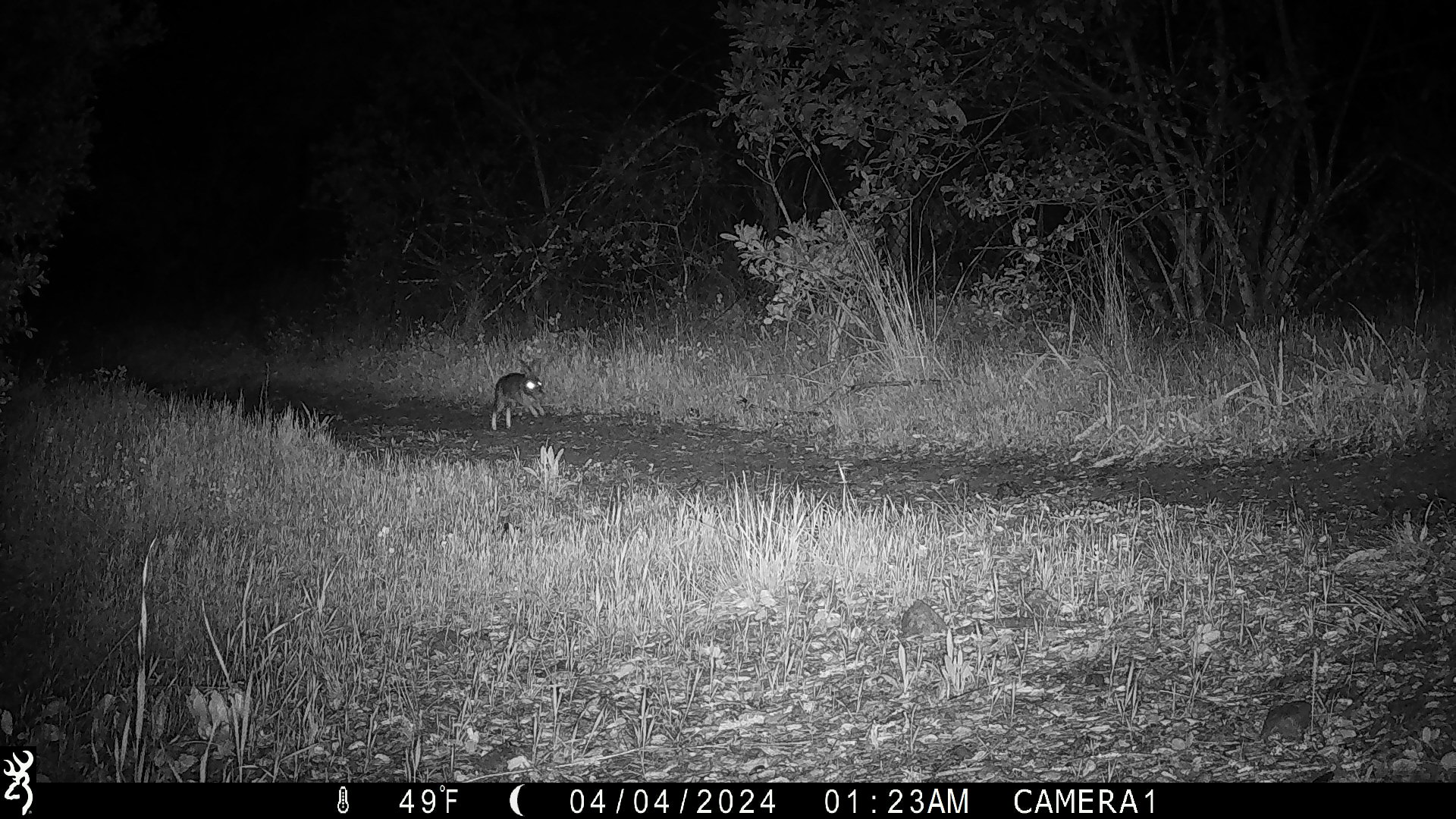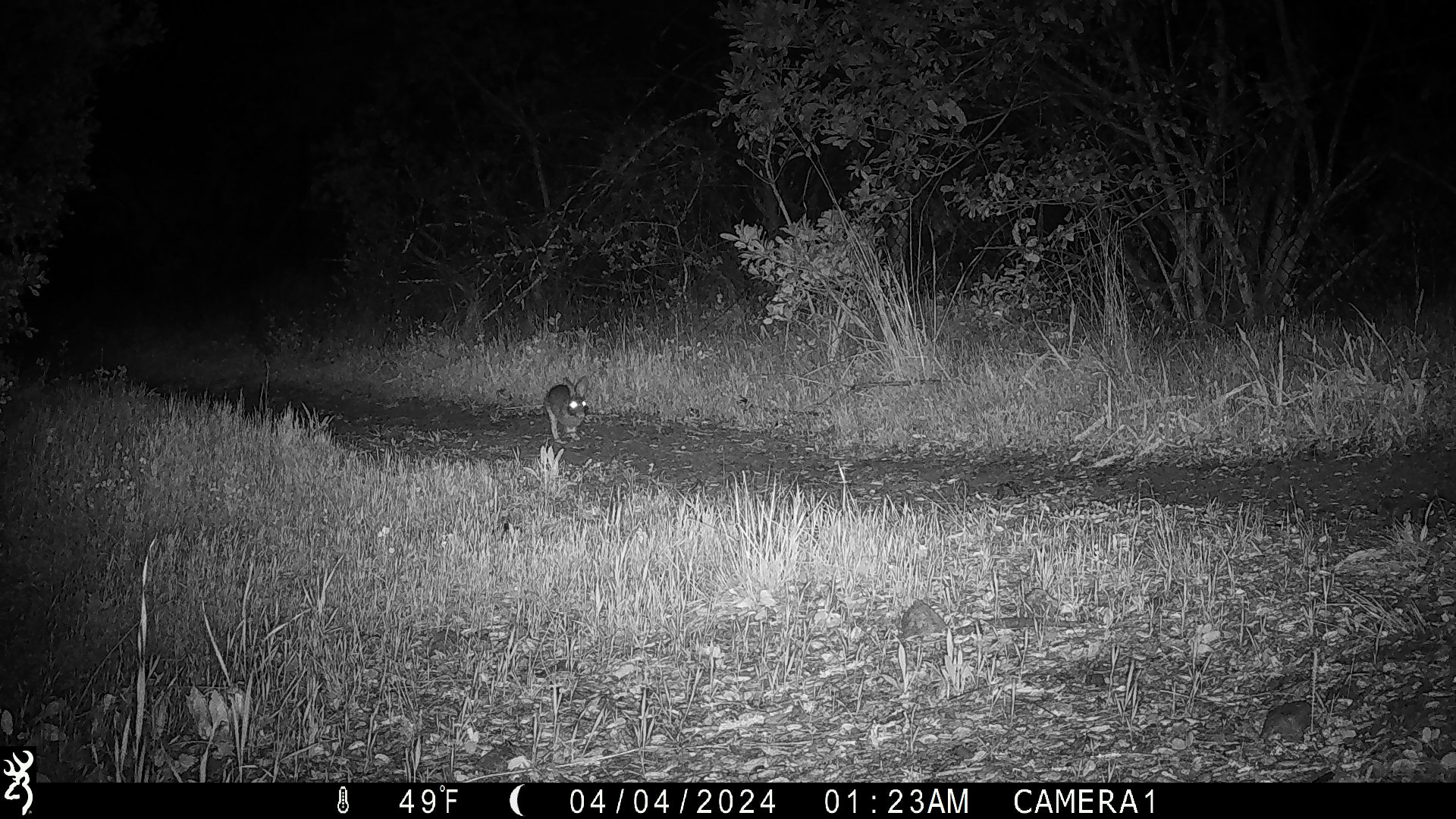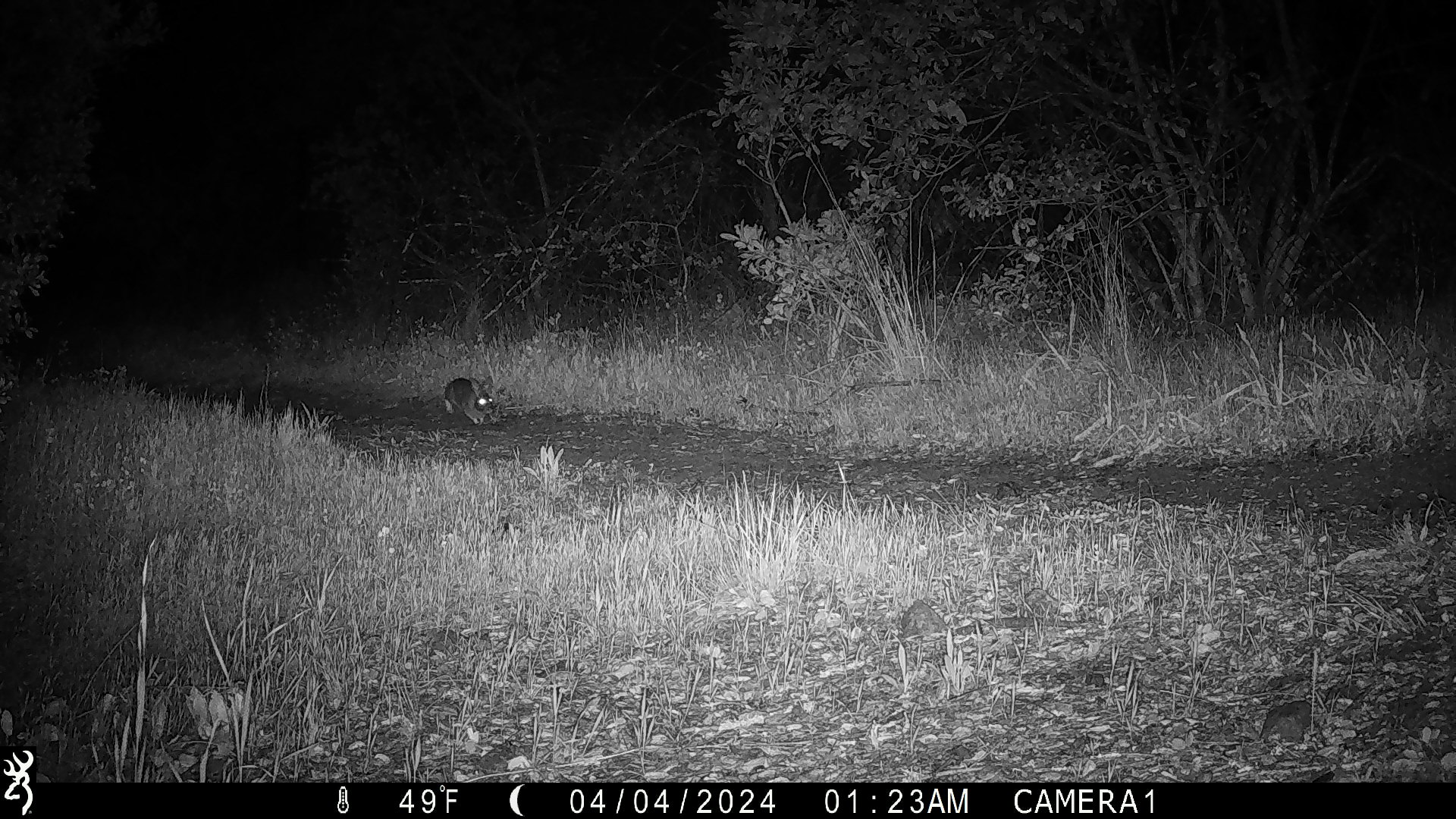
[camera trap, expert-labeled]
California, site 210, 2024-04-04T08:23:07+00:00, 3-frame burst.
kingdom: Animalia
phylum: Chordata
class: Mammalia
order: Lagomorpha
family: Leporidae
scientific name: Leporidae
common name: rabbit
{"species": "rabbit (Leporidae)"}